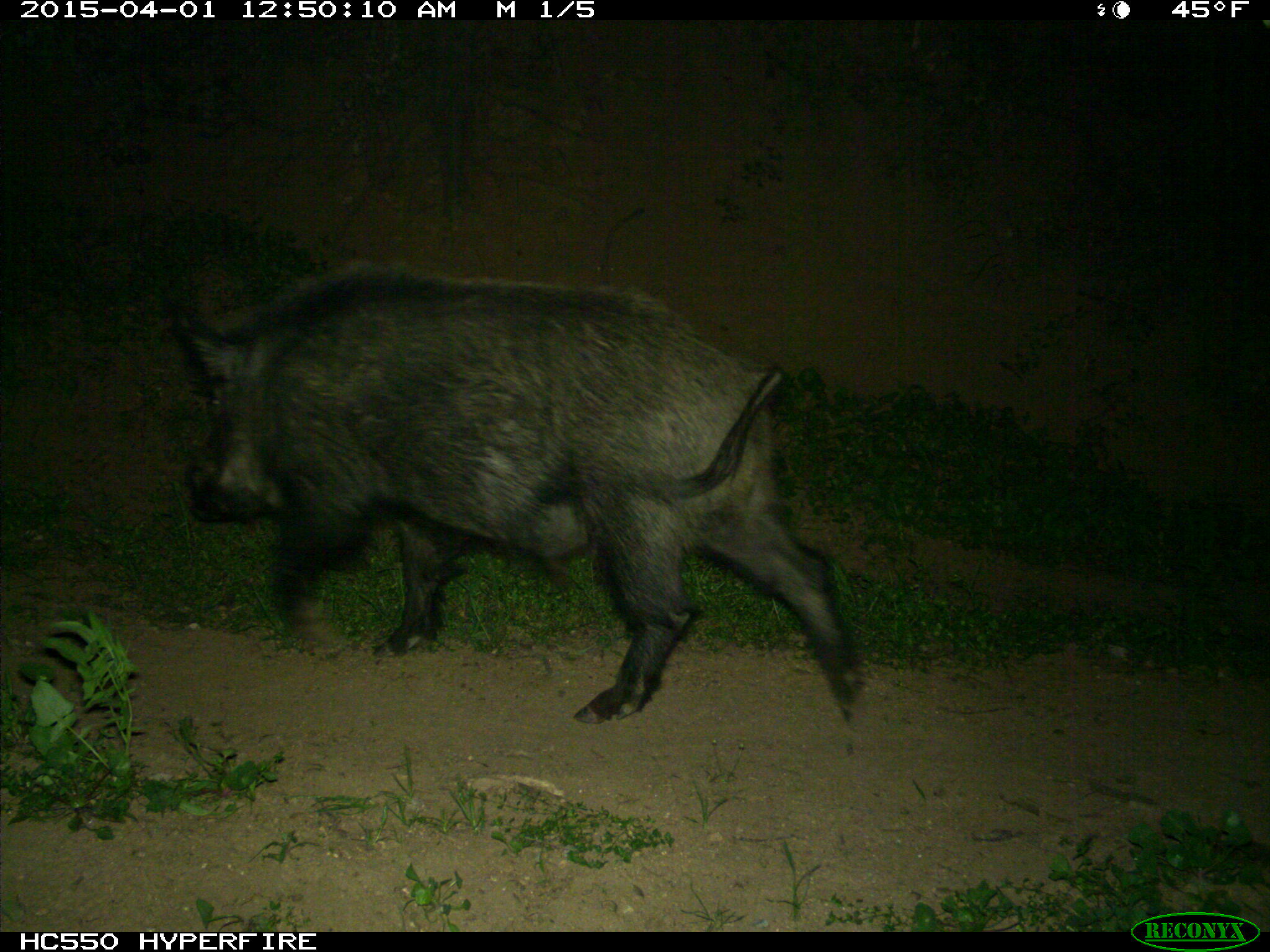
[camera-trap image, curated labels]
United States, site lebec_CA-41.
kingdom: Animalia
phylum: Chordata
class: Mammalia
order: Artiodactyla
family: Suidae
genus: Sus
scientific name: Sus scrofa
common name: wild boar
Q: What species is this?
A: Sus scrofa (wild boar).